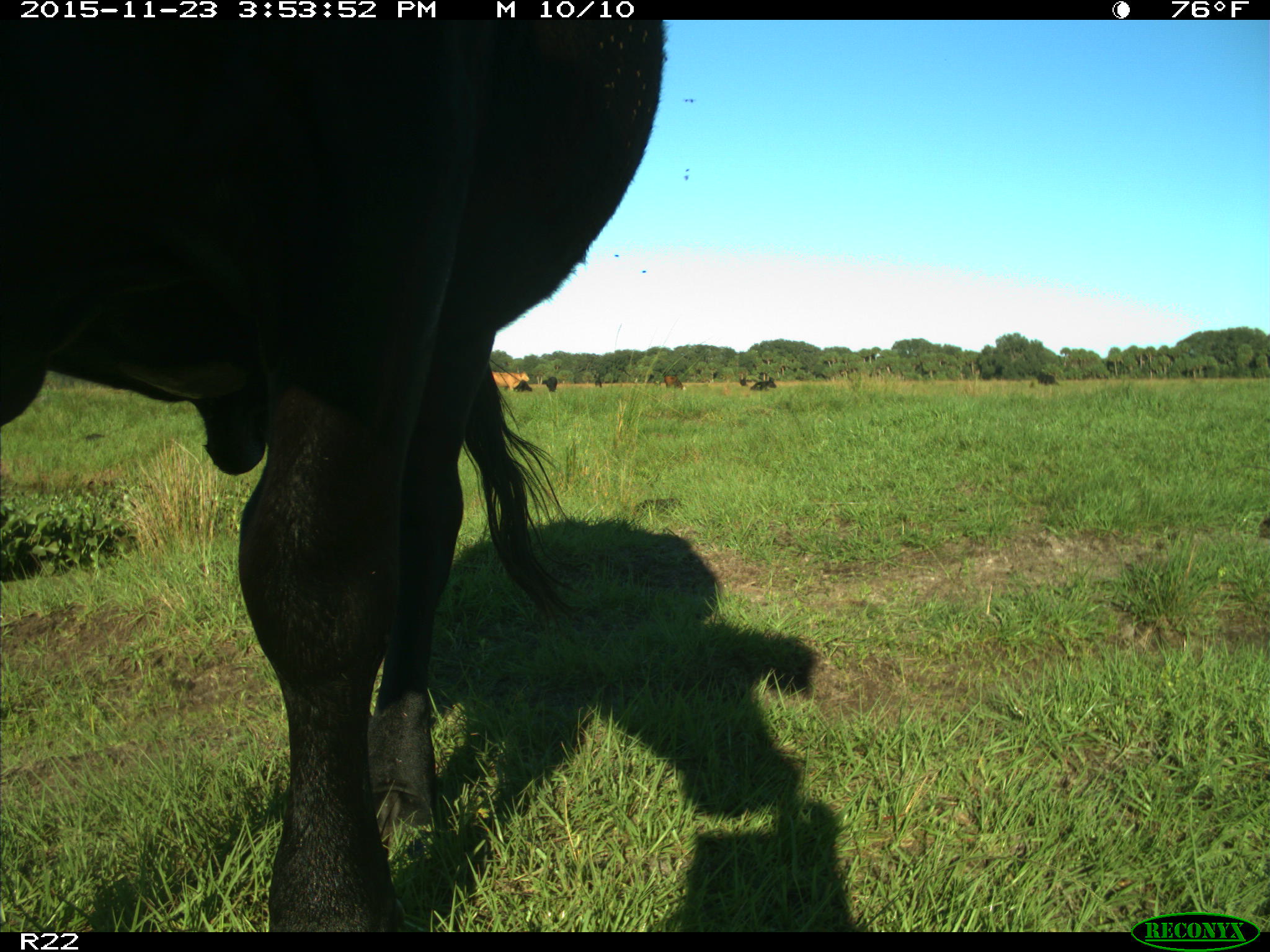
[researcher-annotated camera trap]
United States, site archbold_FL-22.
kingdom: Animalia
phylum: Chordata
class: Mammalia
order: Artiodactyla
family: Bovidae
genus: Bos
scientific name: Bos taurus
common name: domestic cow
Bos taurus (domestic cow).